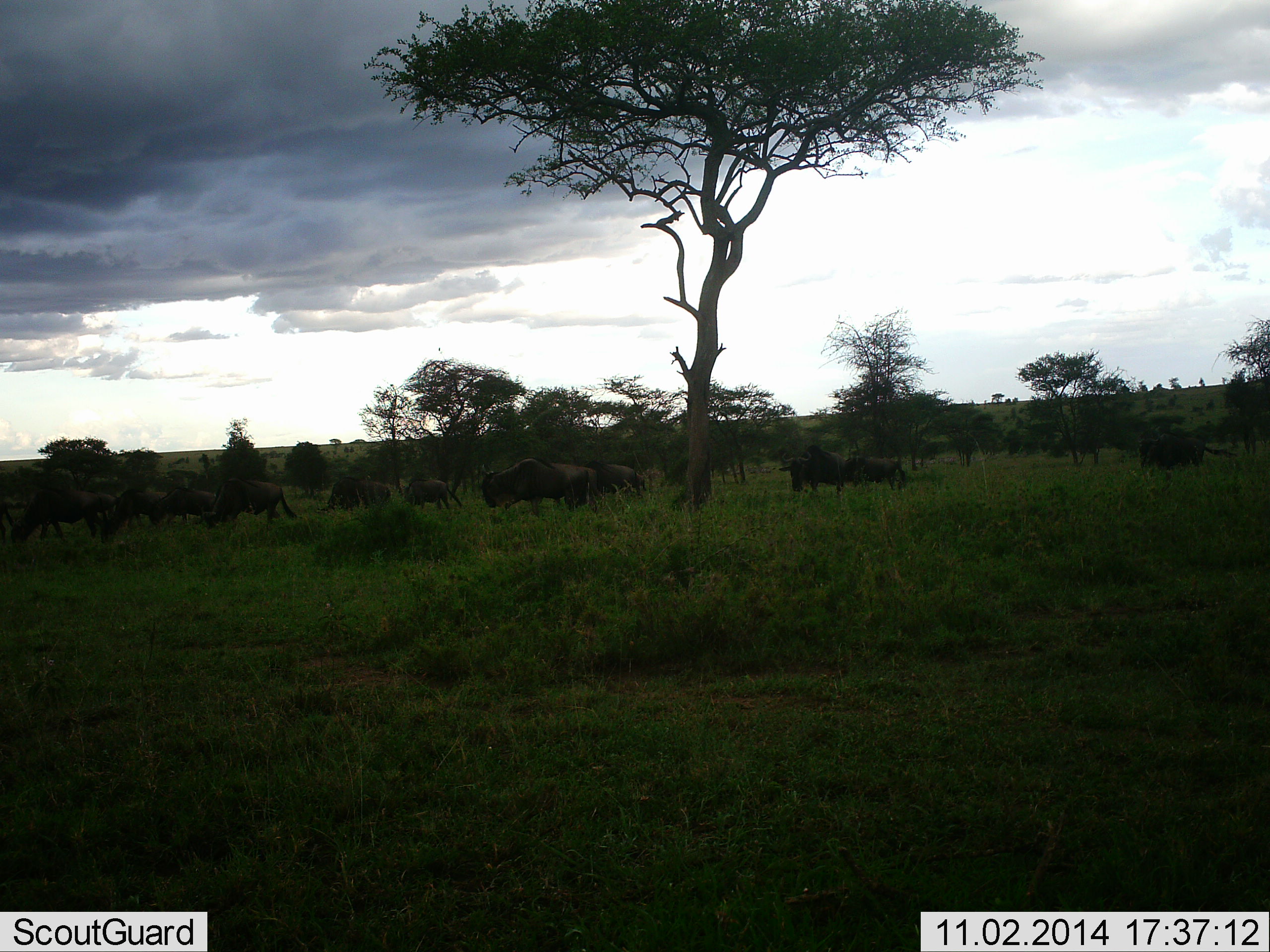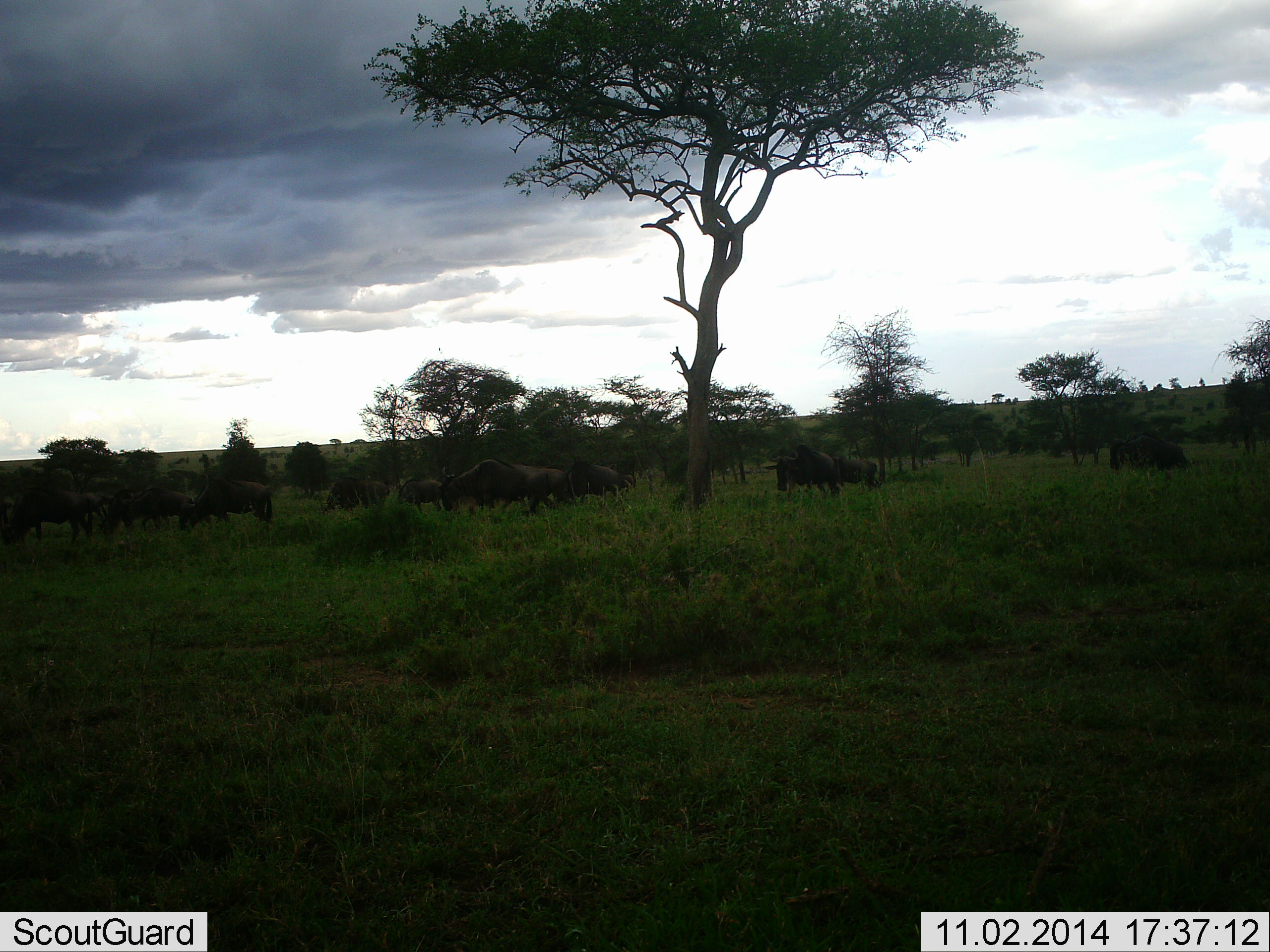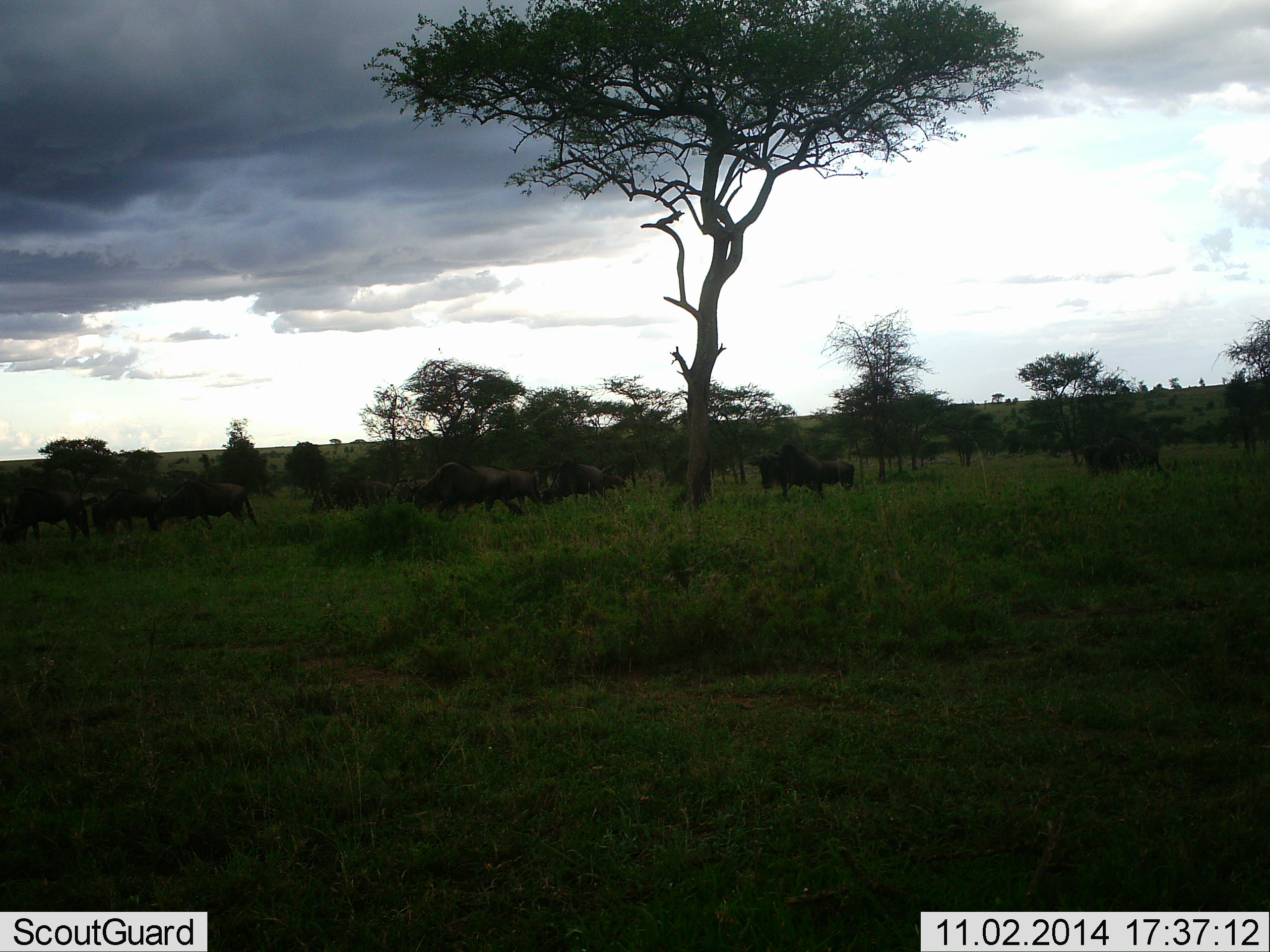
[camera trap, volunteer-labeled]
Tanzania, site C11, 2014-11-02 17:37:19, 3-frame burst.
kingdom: Animalia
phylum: Chordata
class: Mammalia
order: Artiodactyla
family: Bovidae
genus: Connochaetes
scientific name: Connochaetes taurinus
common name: blue wildebeest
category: wildebeest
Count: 11-50.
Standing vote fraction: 20%.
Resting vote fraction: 0%.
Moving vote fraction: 80%.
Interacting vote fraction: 10%.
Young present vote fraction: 0%.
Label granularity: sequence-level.